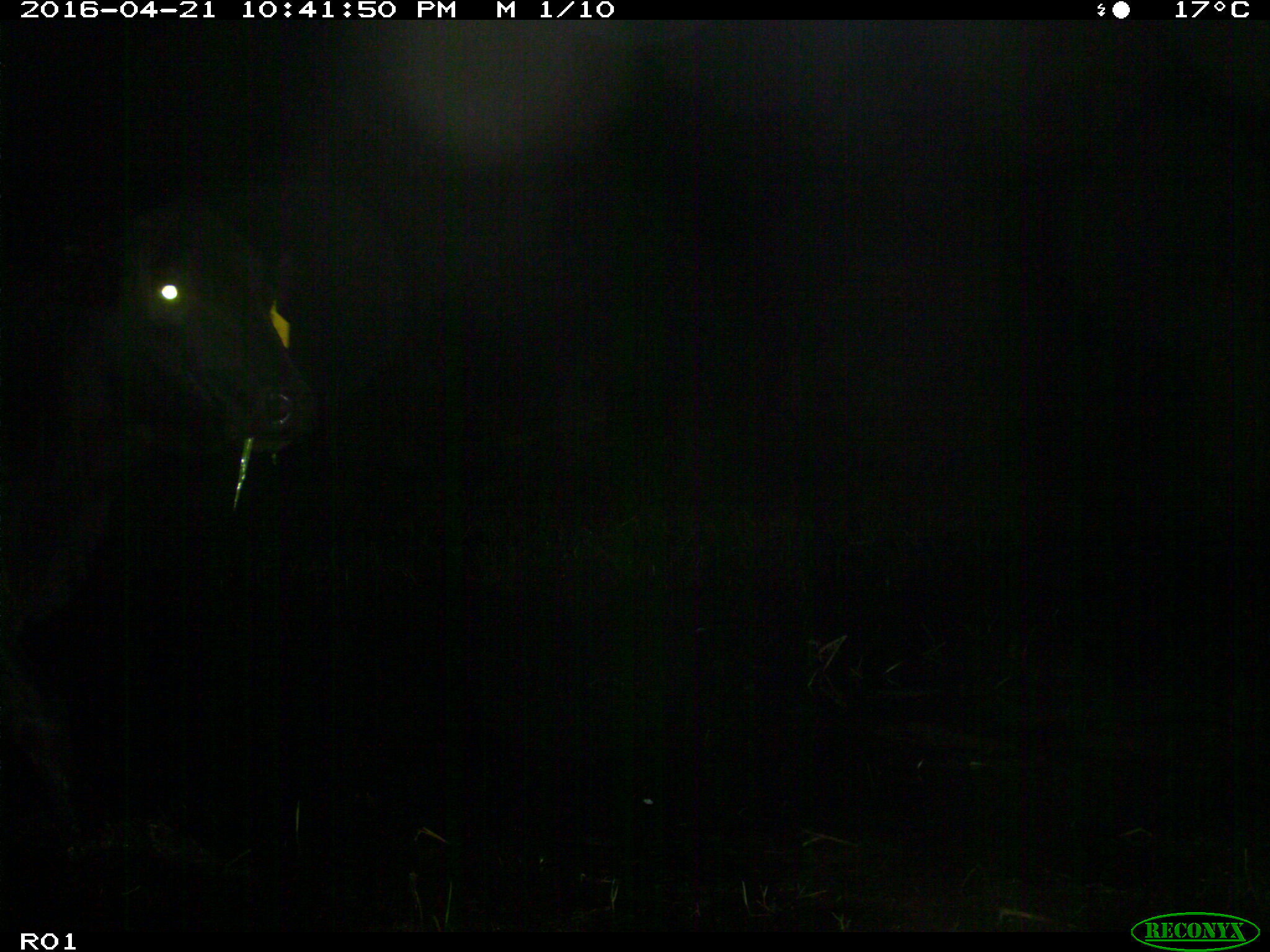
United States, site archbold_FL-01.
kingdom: Animalia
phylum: Chordata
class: Mammalia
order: Artiodactyla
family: Bovidae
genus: Bos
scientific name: Bos taurus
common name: domestic cow